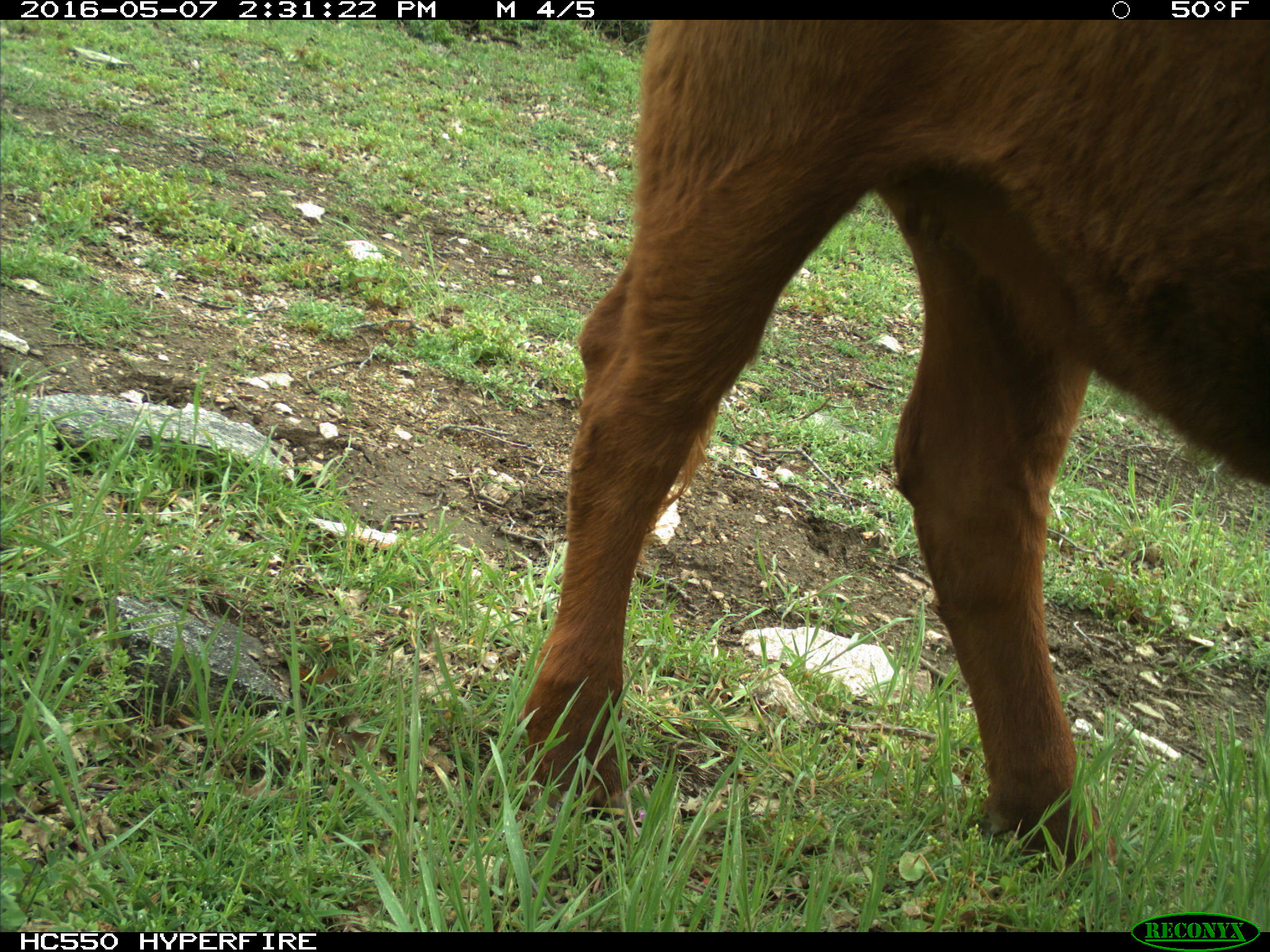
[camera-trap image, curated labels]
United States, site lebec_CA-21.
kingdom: Animalia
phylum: Chordata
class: Mammalia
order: Artiodactyla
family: Bovidae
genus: Bos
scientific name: Bos taurus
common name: domestic cow